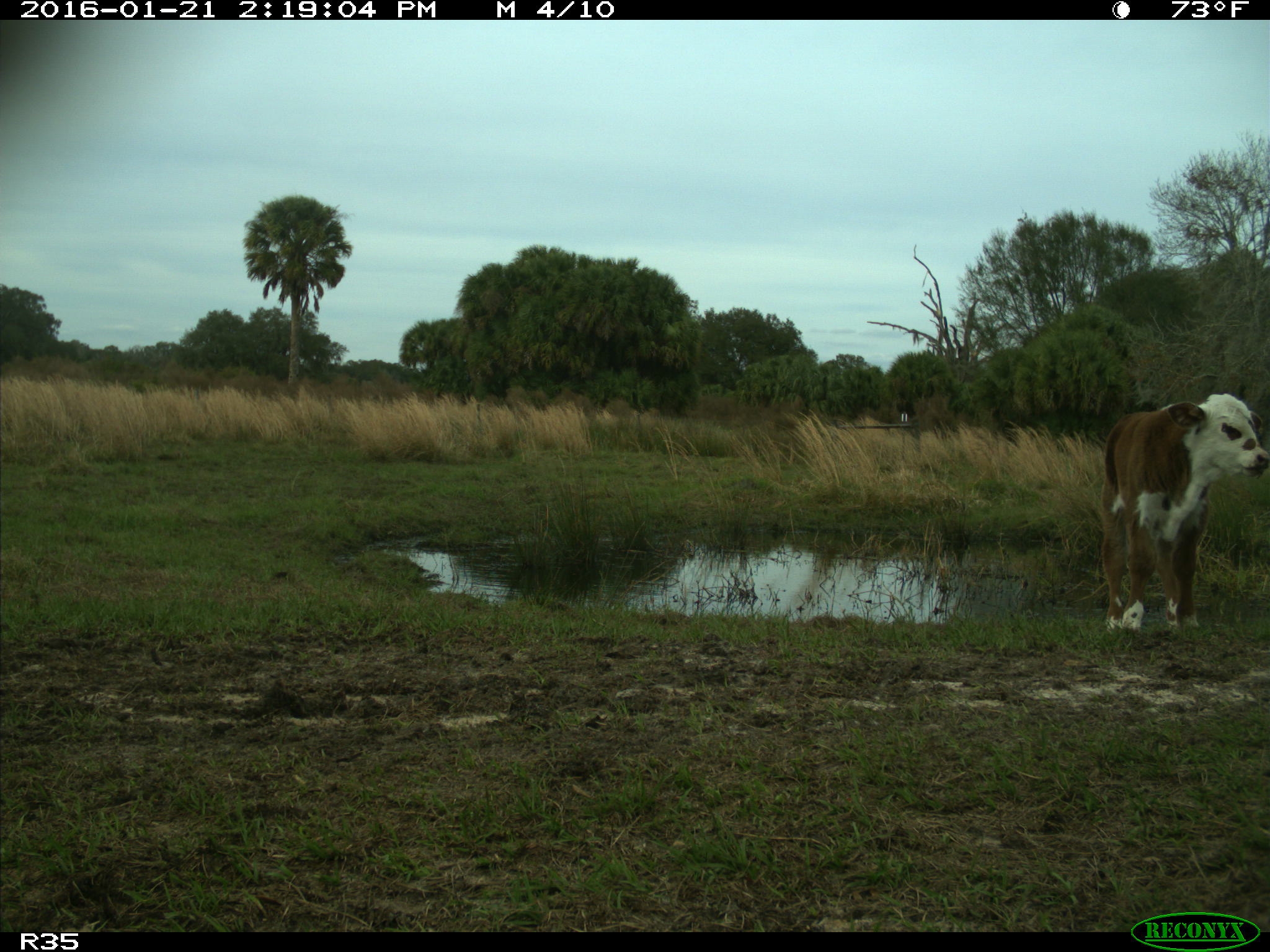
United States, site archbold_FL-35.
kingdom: Animalia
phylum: Chordata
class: Mammalia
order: Artiodactyla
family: Bovidae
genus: Bos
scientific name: Bos taurus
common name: domestic cow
Bos taurus (domestic cow).